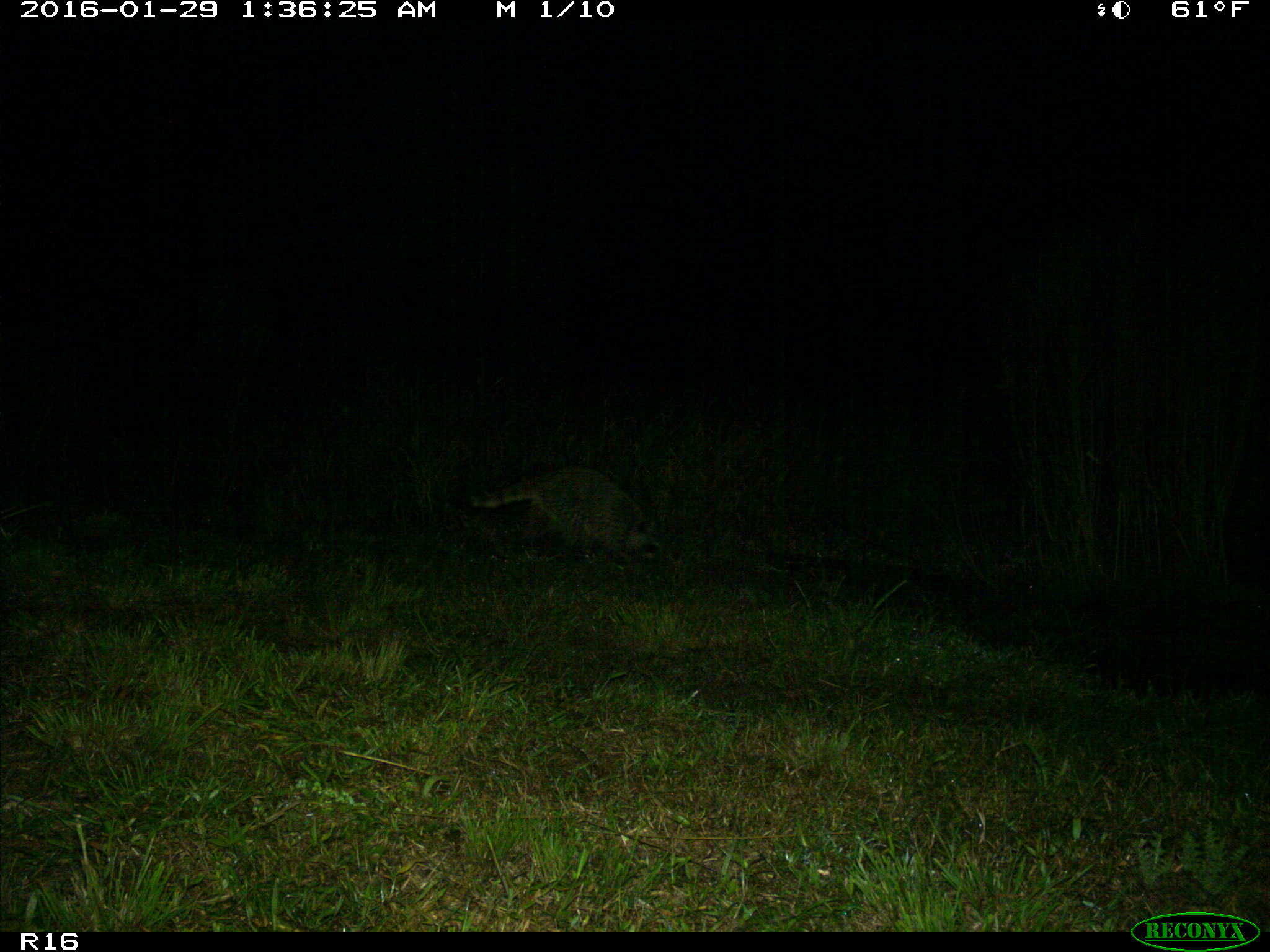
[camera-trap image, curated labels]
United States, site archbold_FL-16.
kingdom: Animalia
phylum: Chordata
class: Mammalia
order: Carnivora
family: Procyonidae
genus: Procyon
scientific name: Procyon lotor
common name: common raccoon